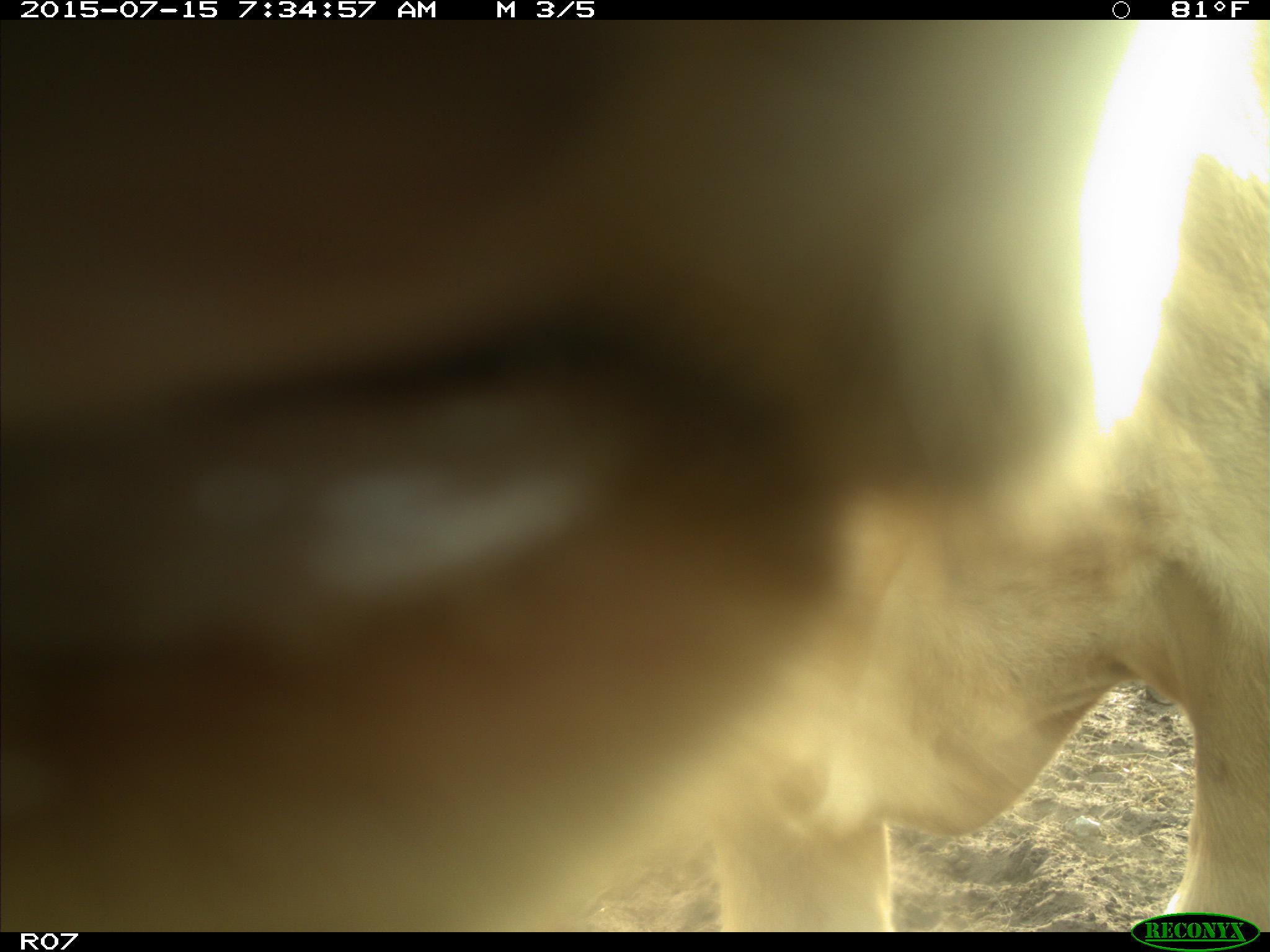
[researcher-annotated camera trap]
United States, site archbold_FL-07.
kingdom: Animalia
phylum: Chordata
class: Mammalia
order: Artiodactyla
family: Bovidae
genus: Bos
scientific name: Bos taurus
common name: domestic cow